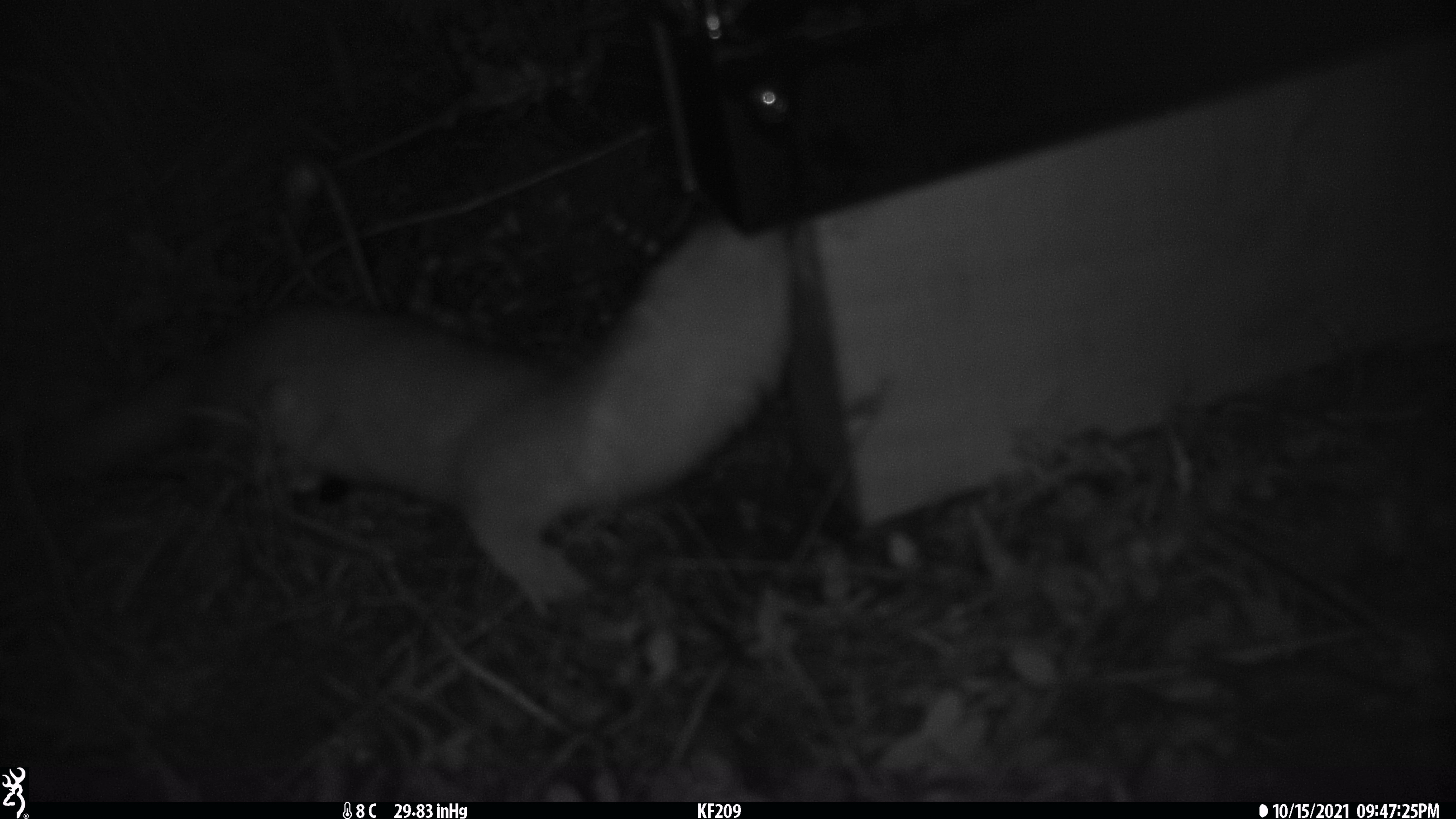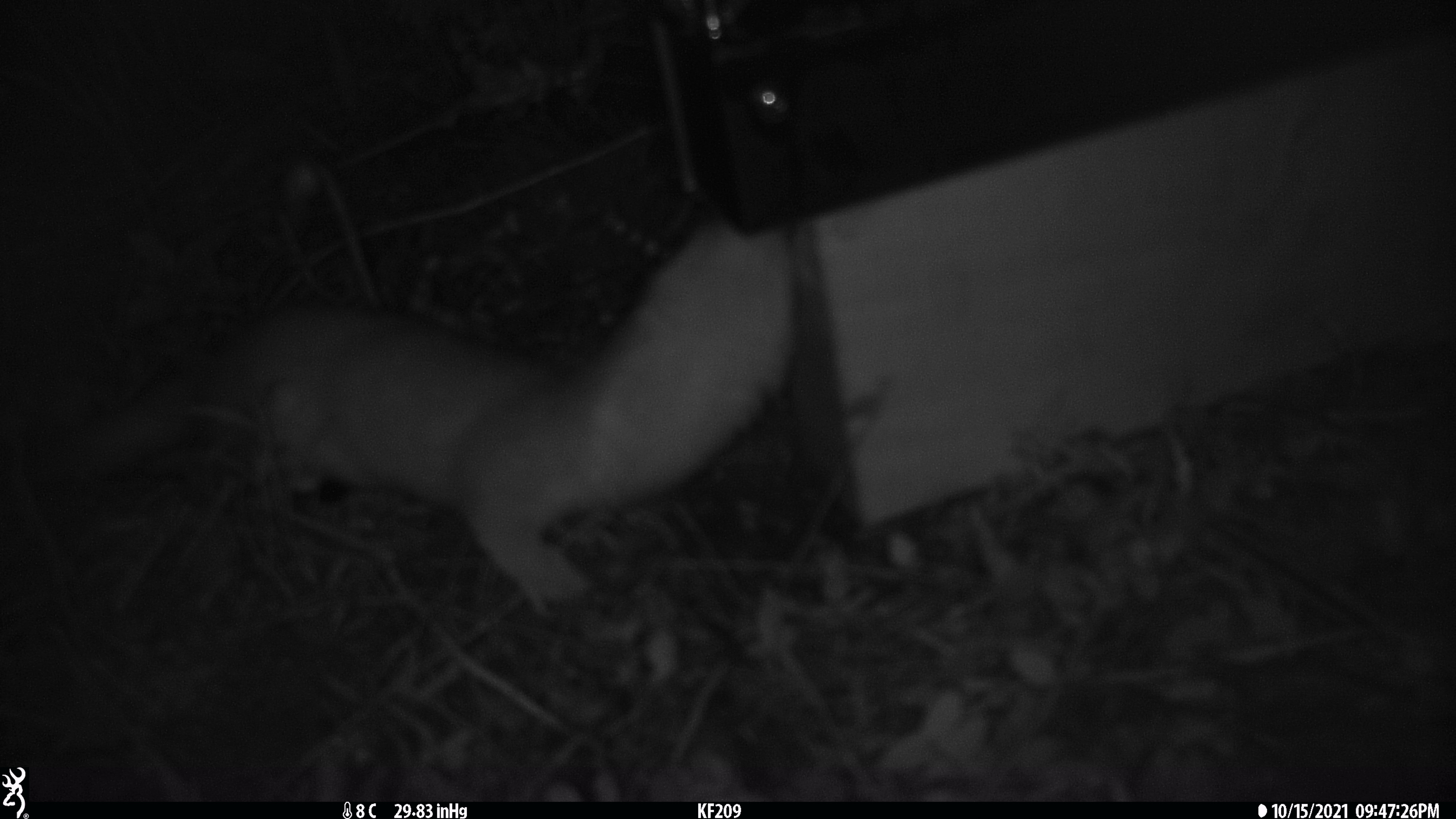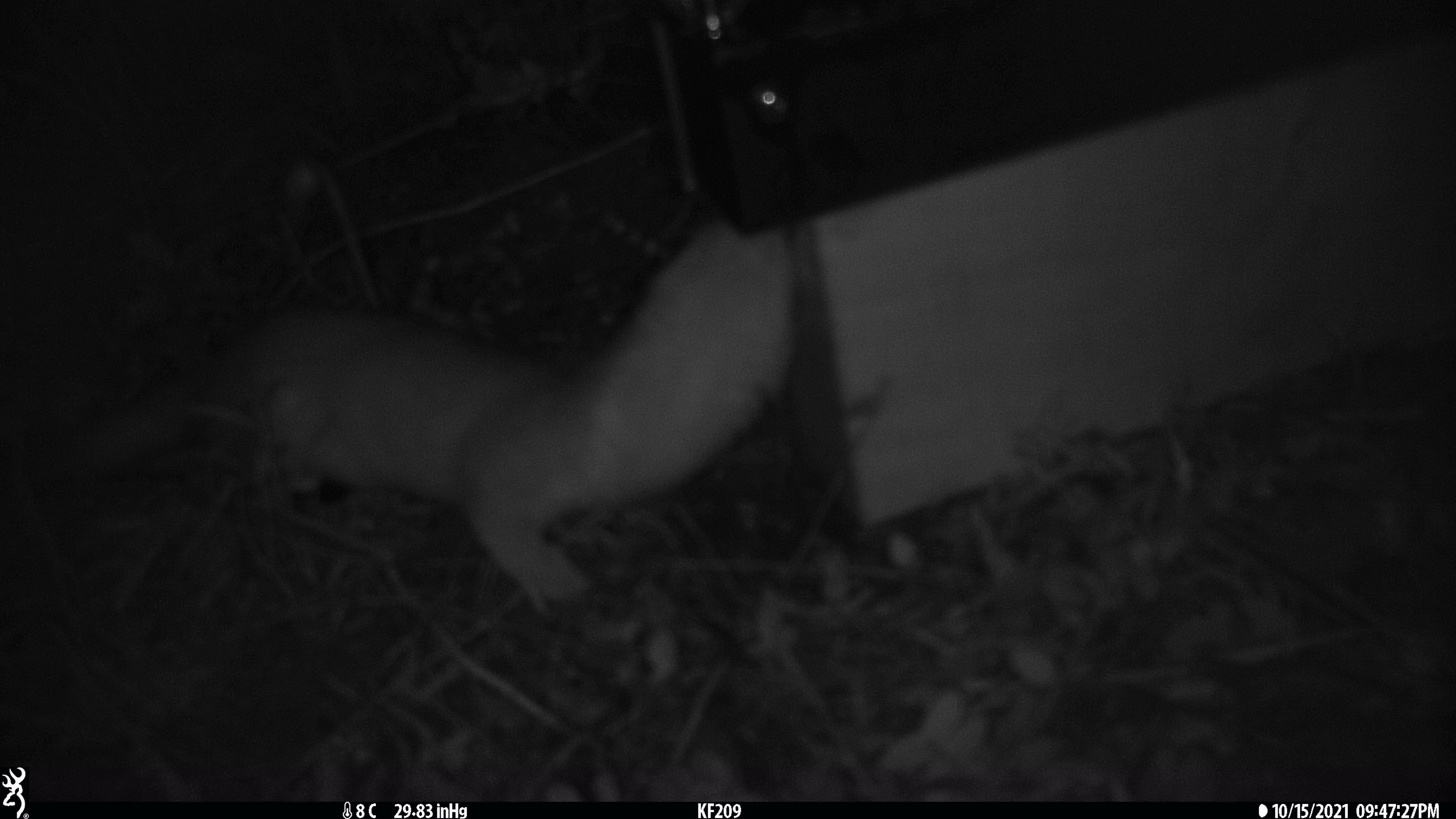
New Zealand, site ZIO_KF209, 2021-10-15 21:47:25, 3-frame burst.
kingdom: Animalia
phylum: Chordata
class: Mammalia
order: Carnivora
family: Mustelidae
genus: Mustela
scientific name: Mustela erminea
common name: stoat